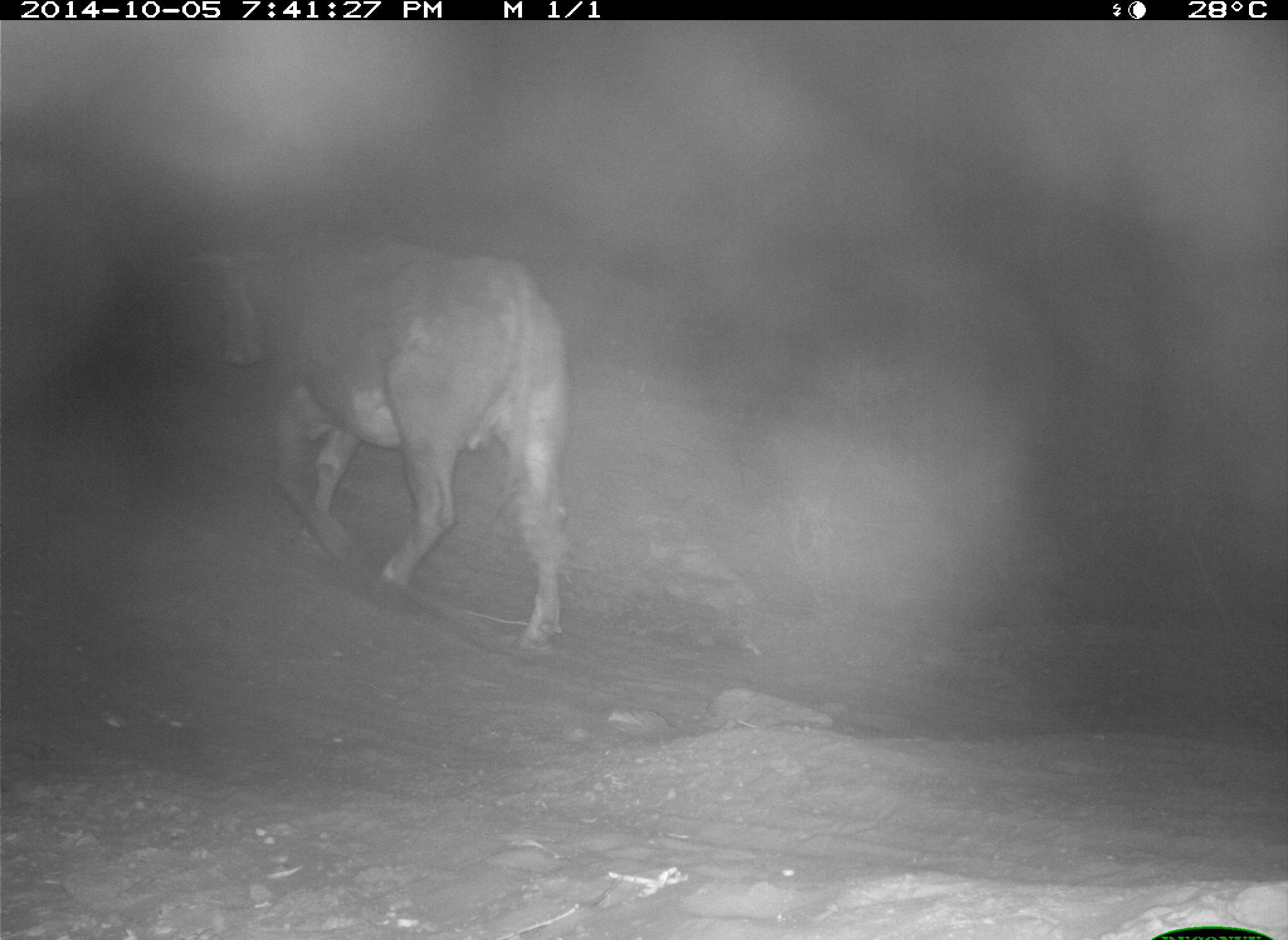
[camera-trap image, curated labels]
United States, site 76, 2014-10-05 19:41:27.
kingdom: Animalia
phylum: Chordata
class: Mammalia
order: Artiodactyla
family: Bovidae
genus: Bos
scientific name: Bos taurus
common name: cow